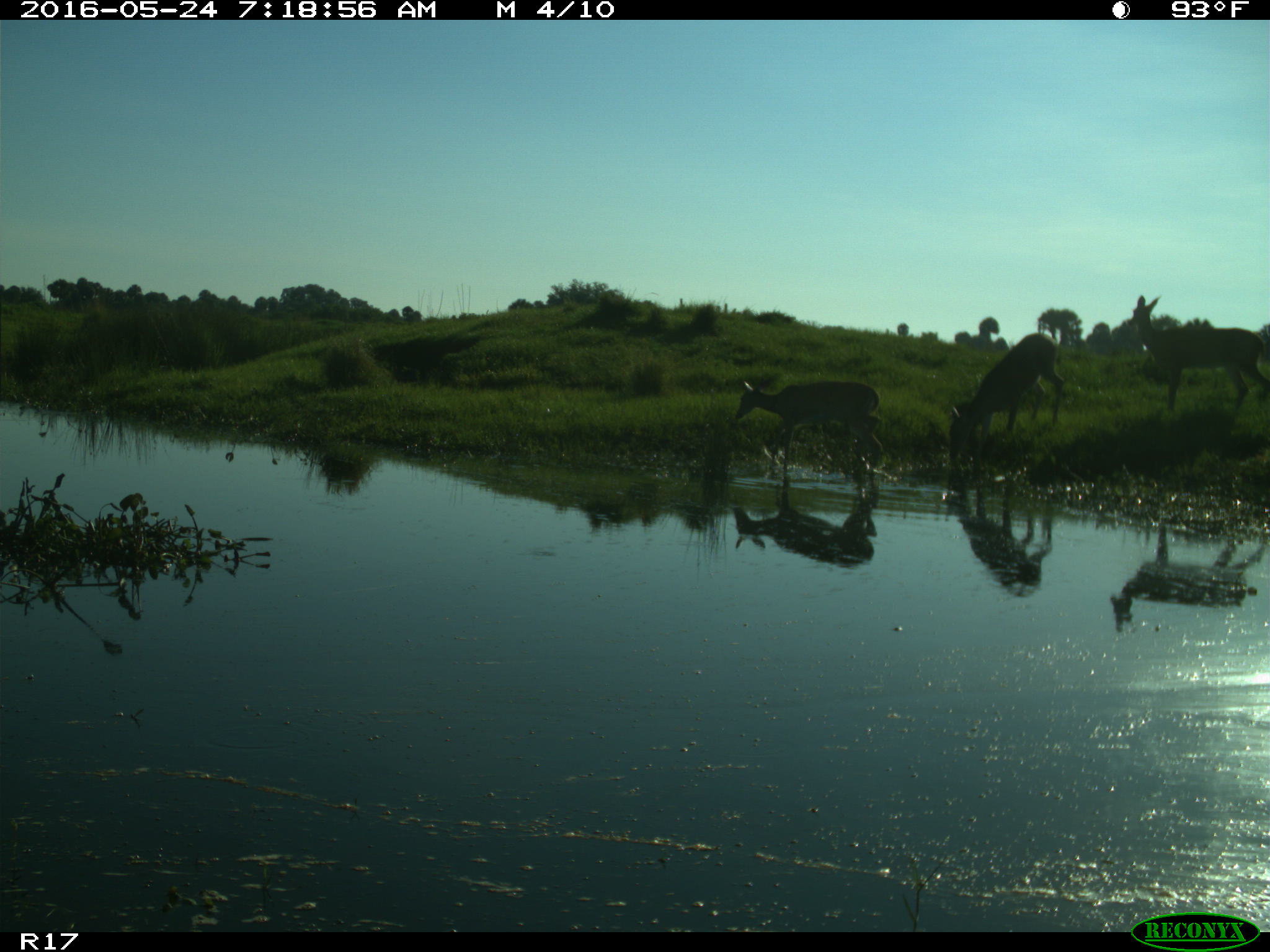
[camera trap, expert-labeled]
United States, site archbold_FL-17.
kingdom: Animalia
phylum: Chordata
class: Mammalia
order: Artiodactyla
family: Cervidae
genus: Odocoileus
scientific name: Odocoileus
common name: deer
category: unidentified deer